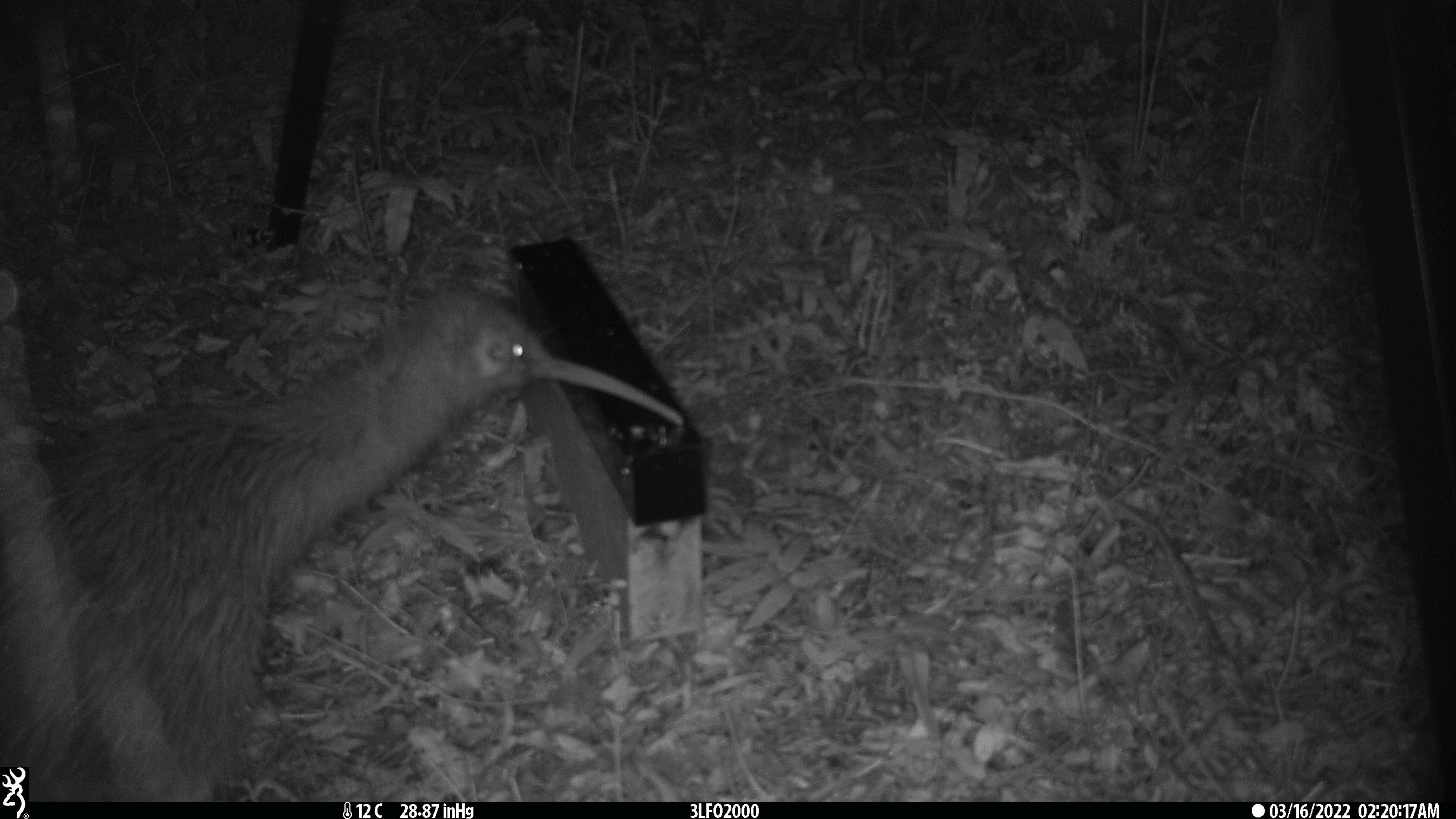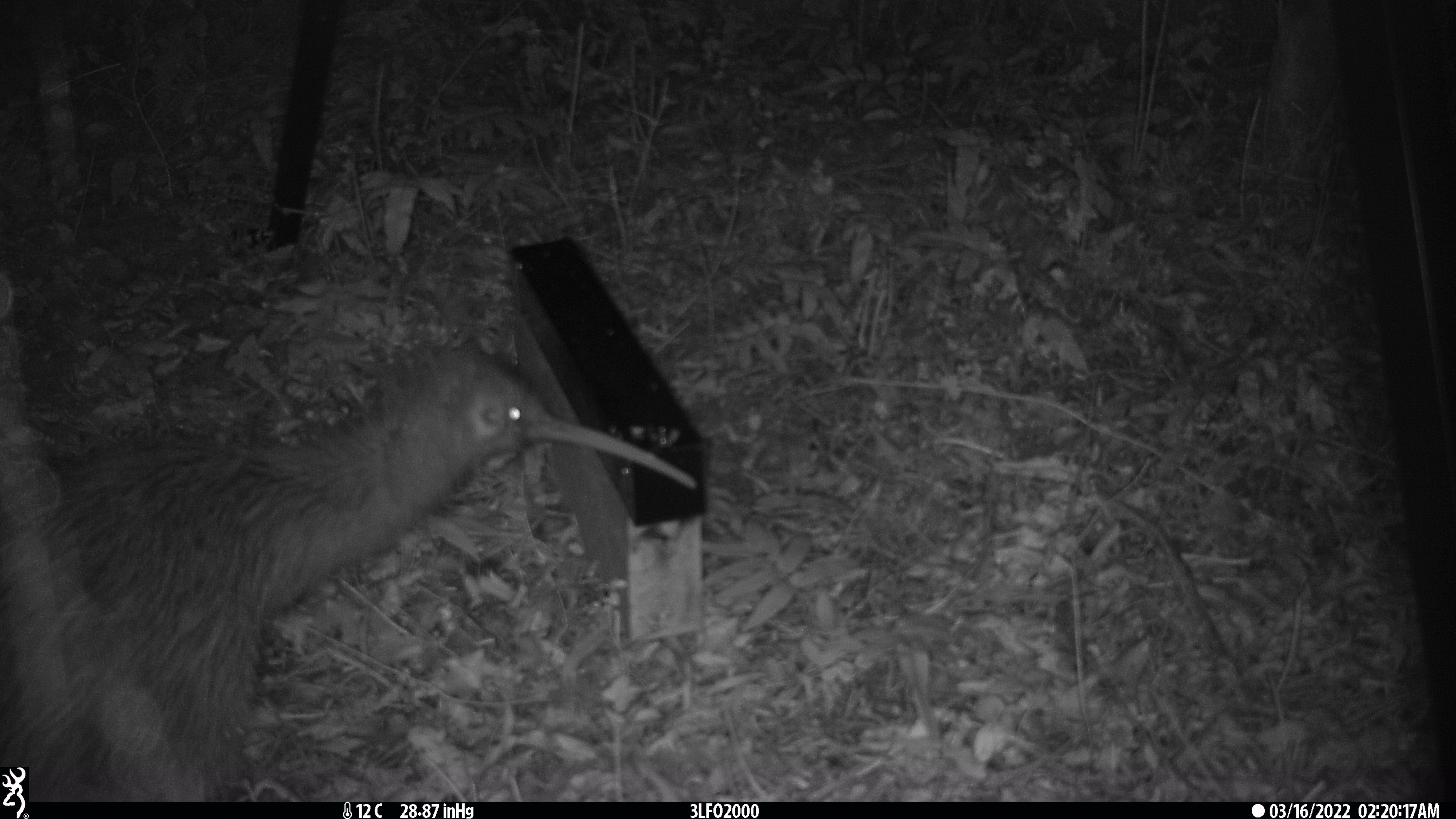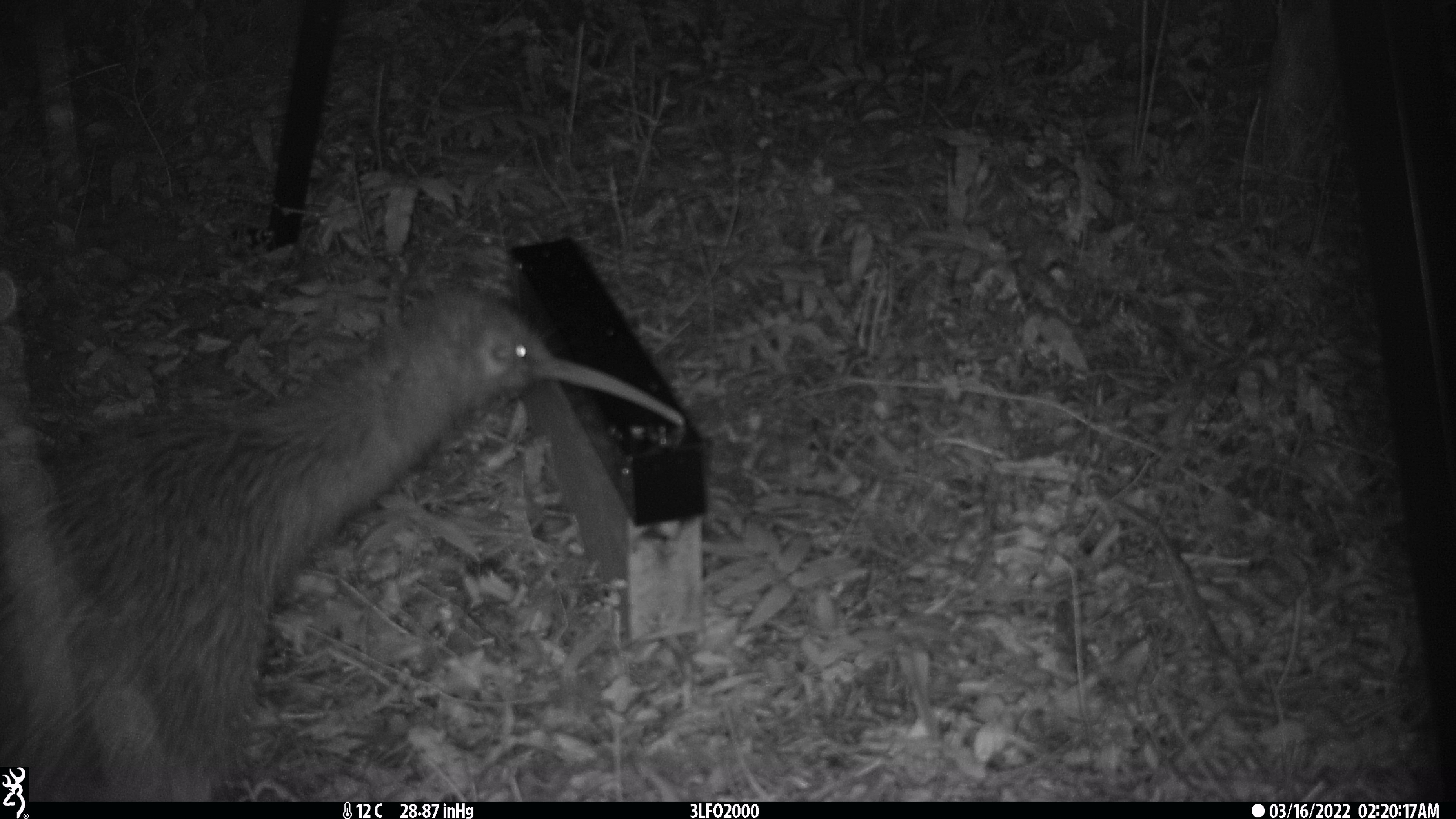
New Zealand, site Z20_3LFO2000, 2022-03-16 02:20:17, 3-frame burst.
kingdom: Animalia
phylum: Chordata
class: Aves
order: Apterygiformes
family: Apterygidae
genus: Apteryx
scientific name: Apteryx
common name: kiwi